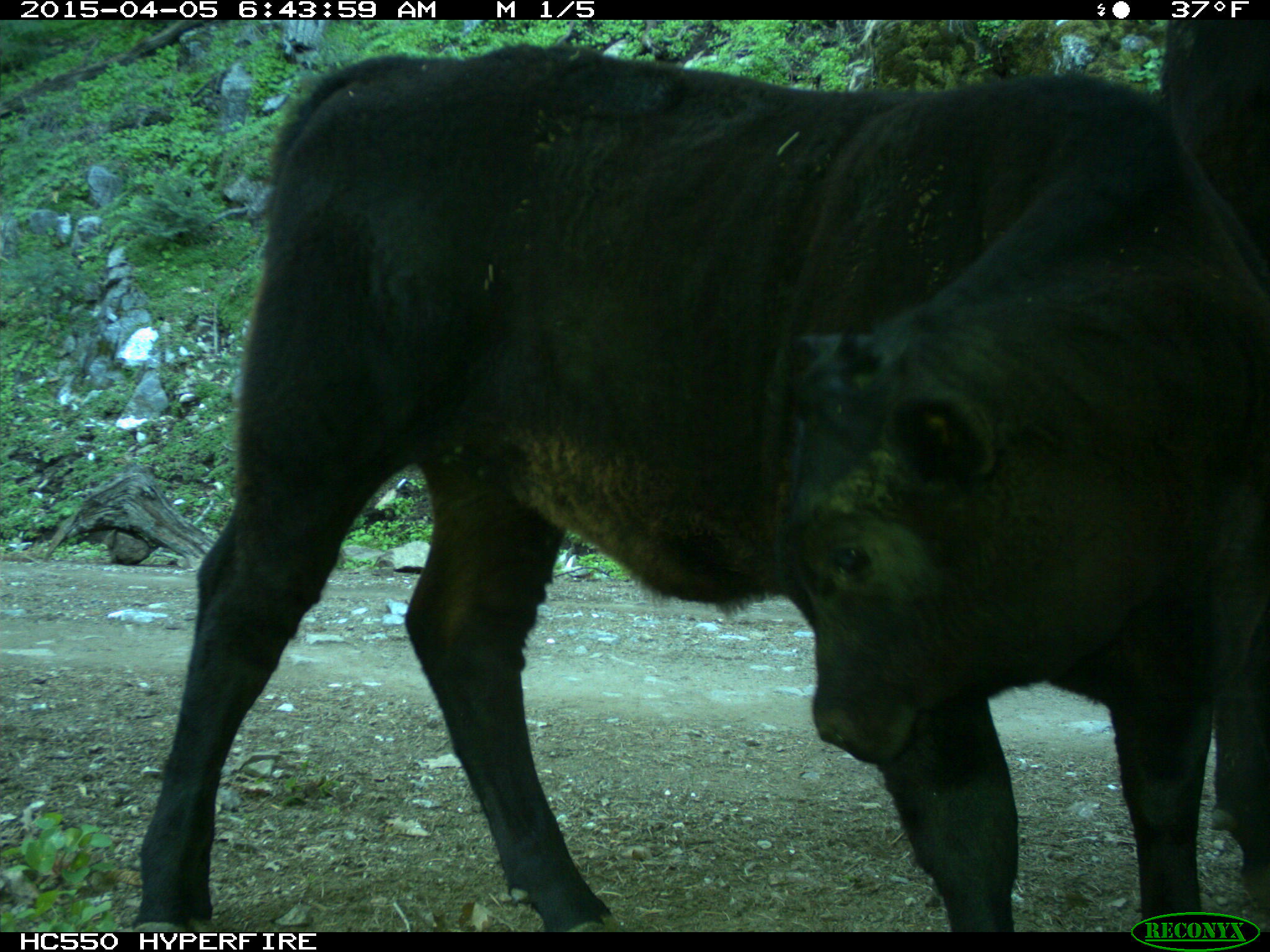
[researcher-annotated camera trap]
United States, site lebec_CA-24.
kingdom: Animalia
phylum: Chordata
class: Mammalia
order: Artiodactyla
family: Bovidae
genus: Bos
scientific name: Bos taurus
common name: domestic cow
Bos taurus (domestic cow).